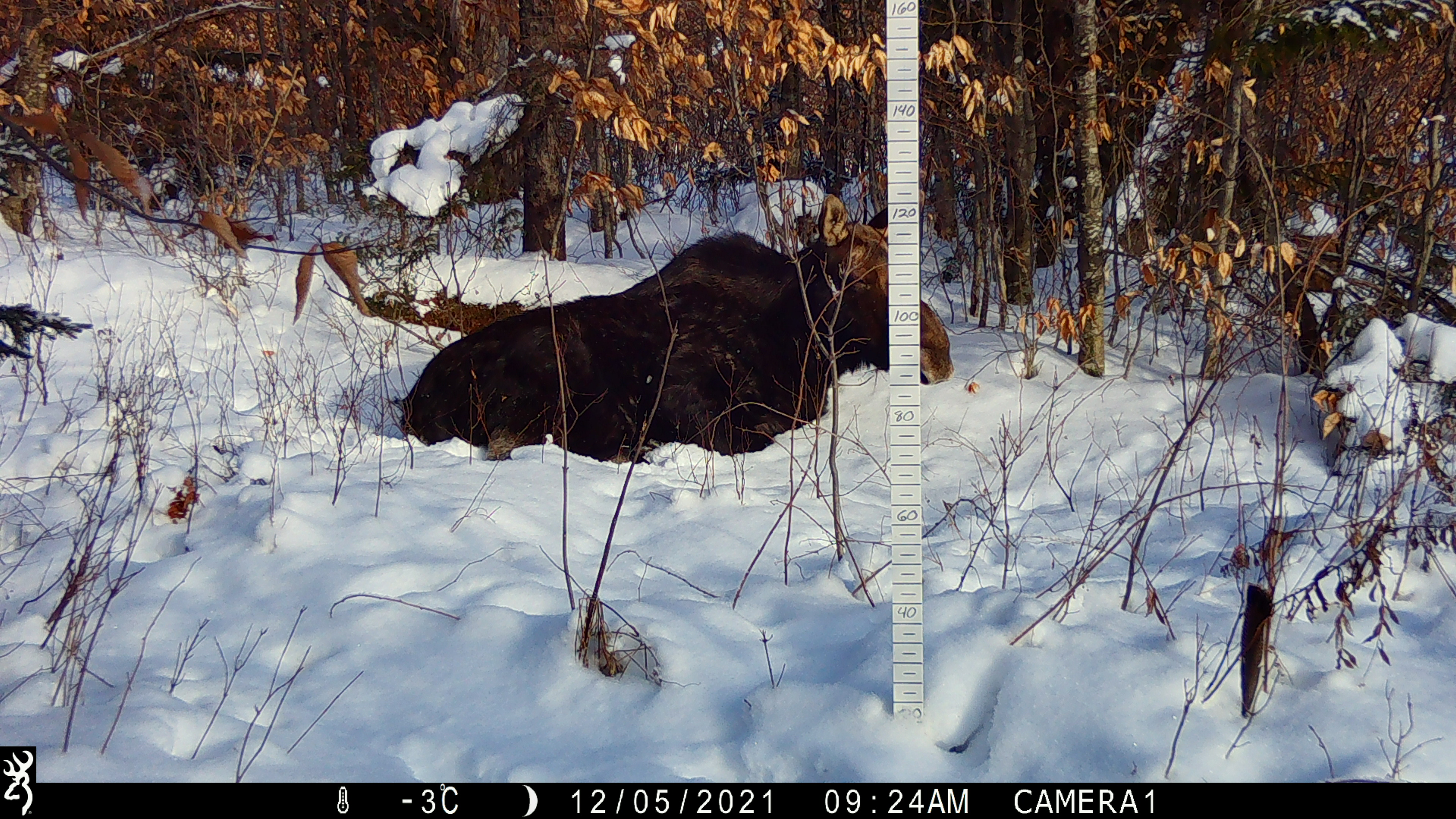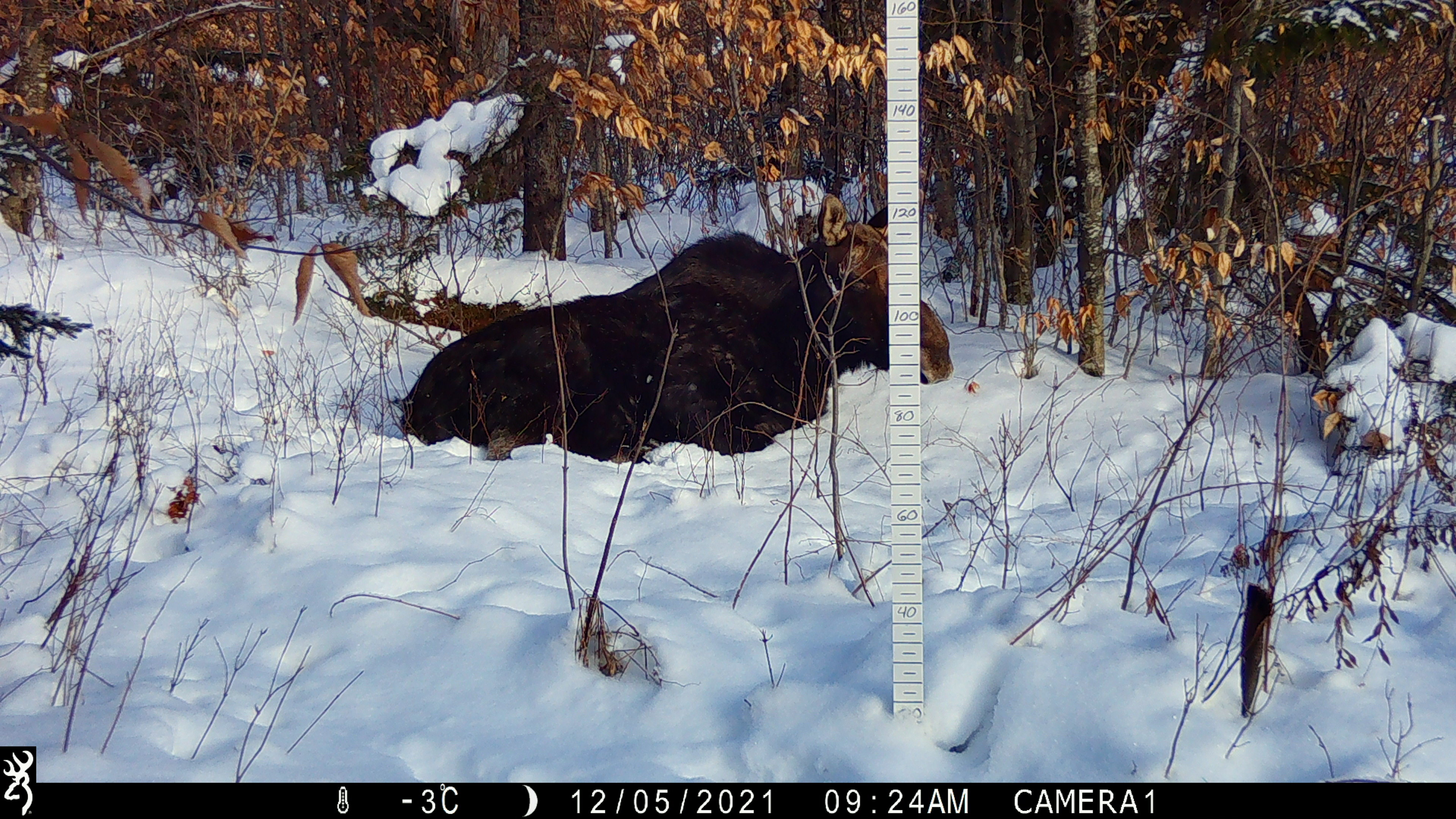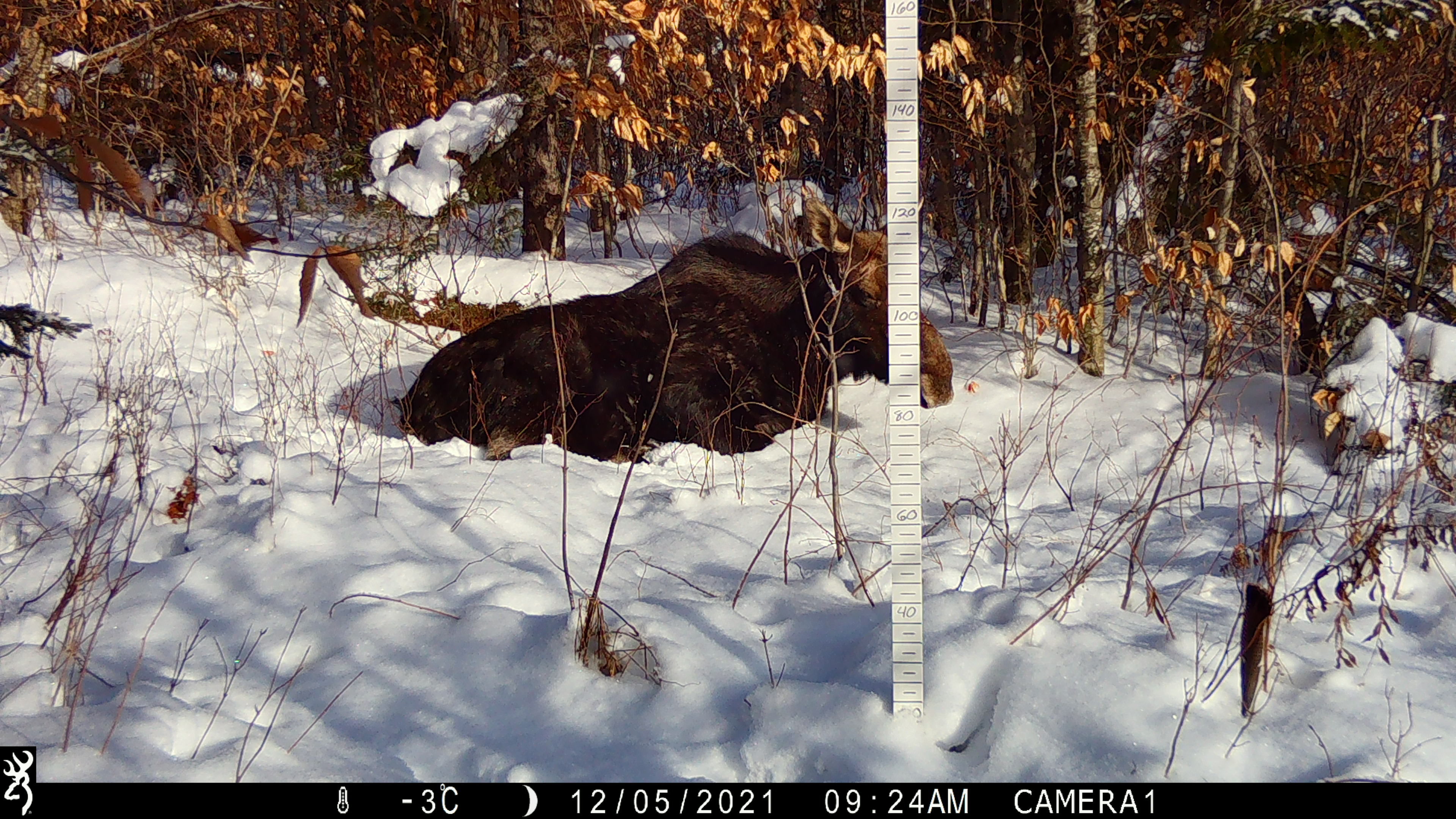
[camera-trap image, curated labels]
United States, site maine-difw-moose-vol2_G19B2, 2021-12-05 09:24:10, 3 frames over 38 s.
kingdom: Animalia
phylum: Chordata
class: Mammalia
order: Artiodactyla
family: Cervidae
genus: Alces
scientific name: Alces alces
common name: moose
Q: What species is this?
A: Moose (Alces alces).